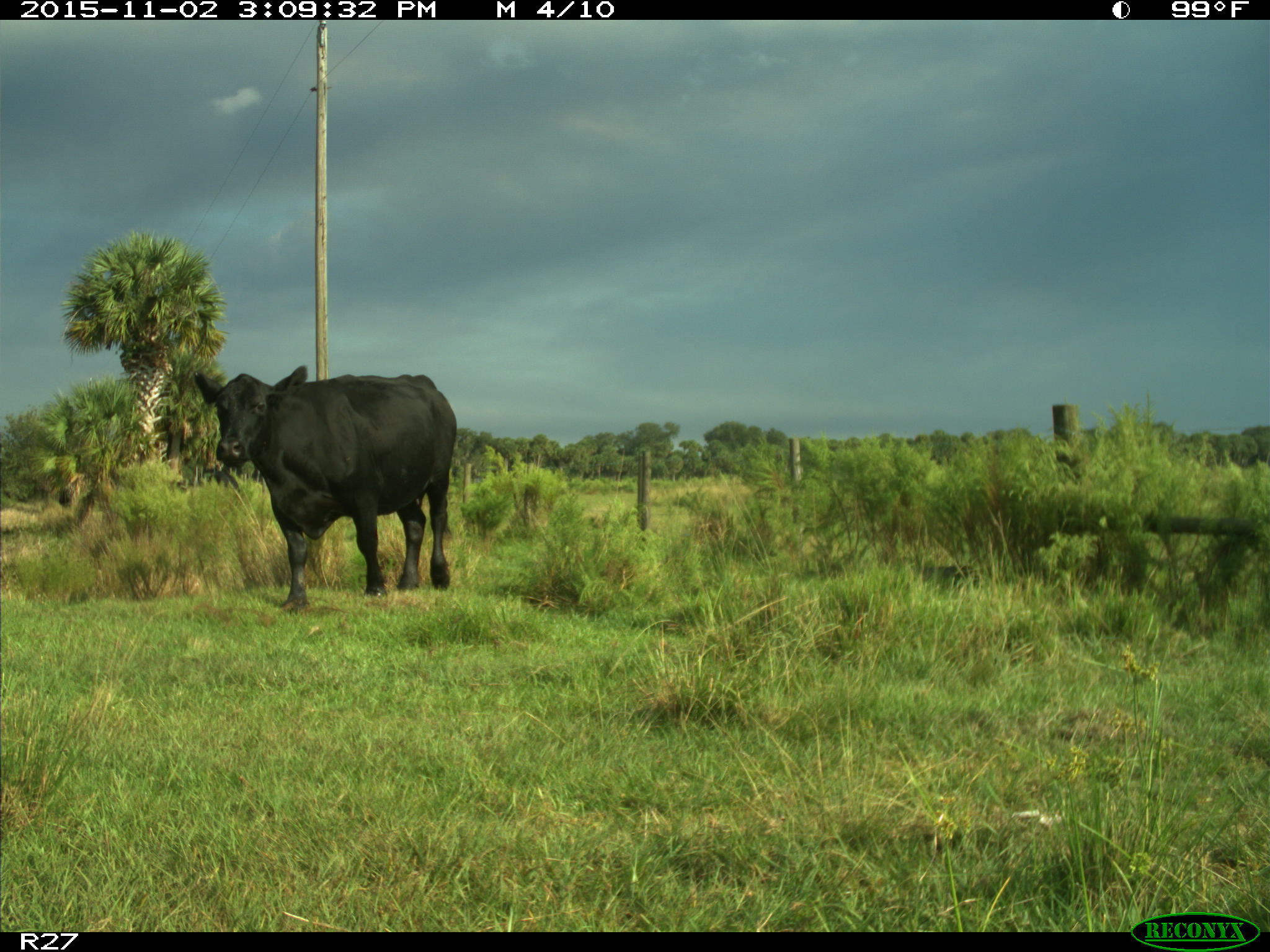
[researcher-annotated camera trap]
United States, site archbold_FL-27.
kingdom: Animalia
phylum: Chordata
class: Mammalia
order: Artiodactyla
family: Bovidae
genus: Bos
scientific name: Bos taurus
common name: domestic cow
Bos taurus (domestic cow).